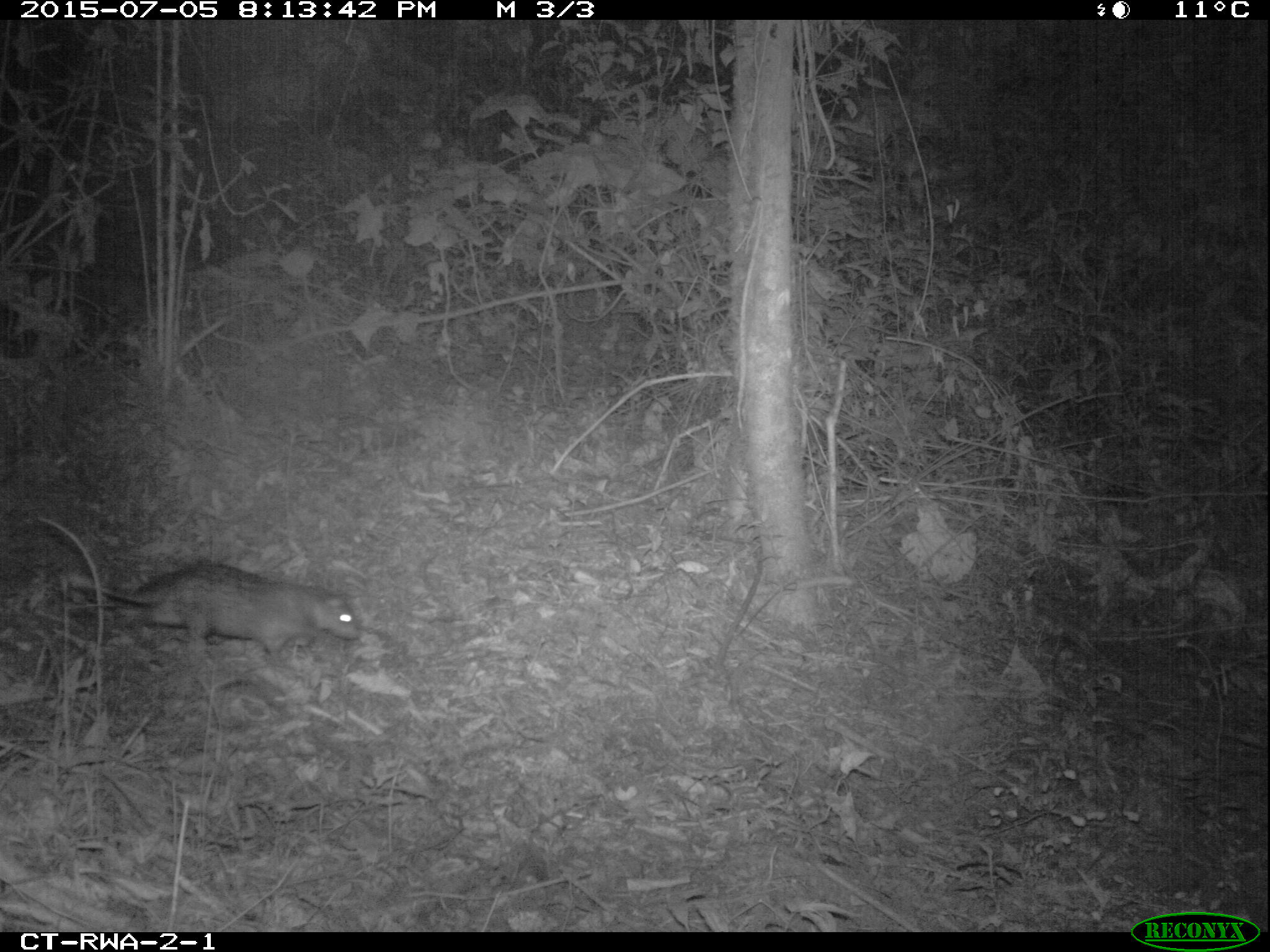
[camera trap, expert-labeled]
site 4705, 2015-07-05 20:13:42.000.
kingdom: Animalia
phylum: Chordata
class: Mammalia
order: Rodentia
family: Hystricidae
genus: Atherurus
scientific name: Atherurus africanus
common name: african brush-tailed porcupine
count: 1